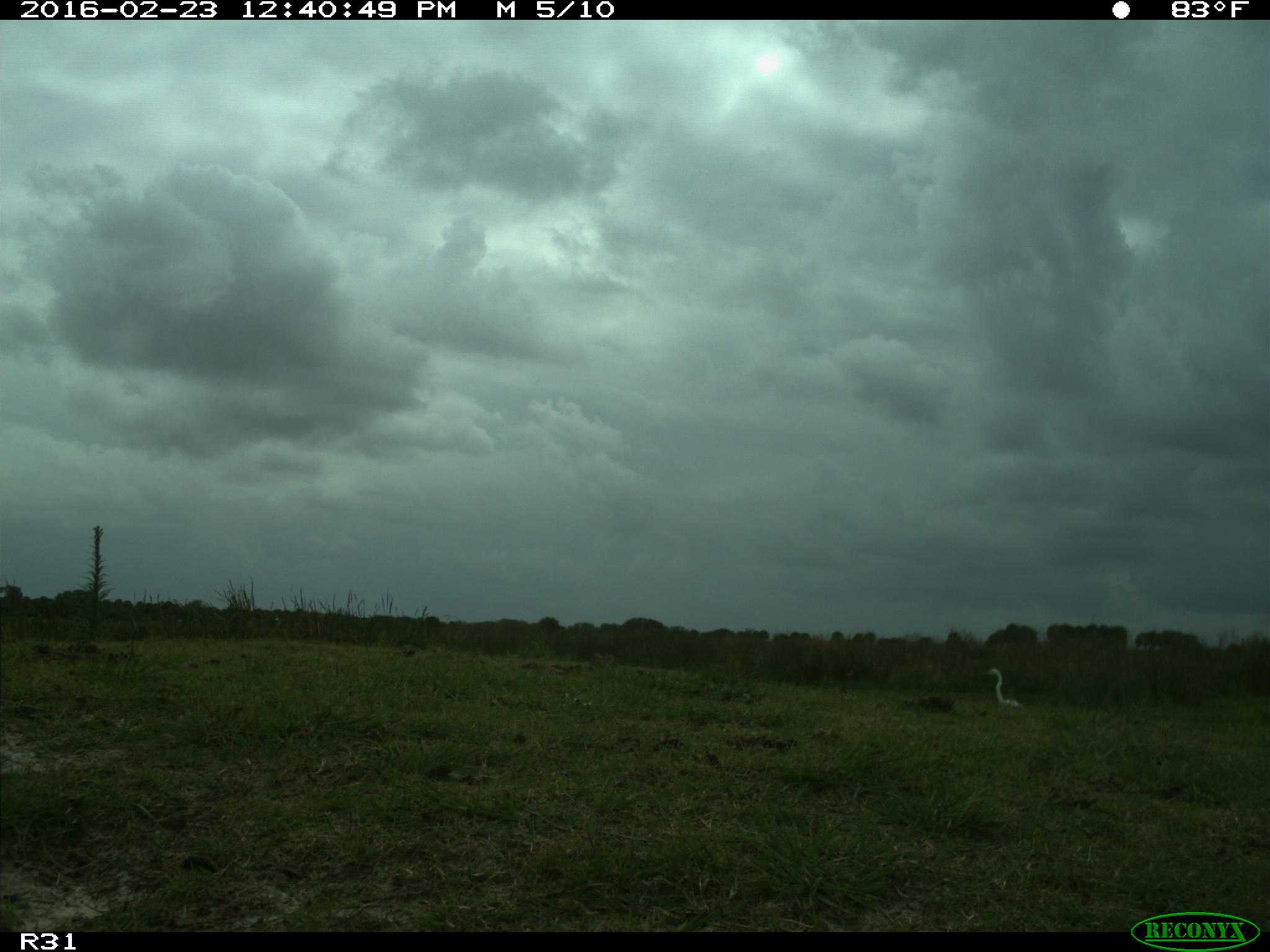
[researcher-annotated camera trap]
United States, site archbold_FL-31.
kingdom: Animalia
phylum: Chordata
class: Aves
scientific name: Aves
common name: birds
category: unidentified bird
Unidentified bird (birds) (Aves).